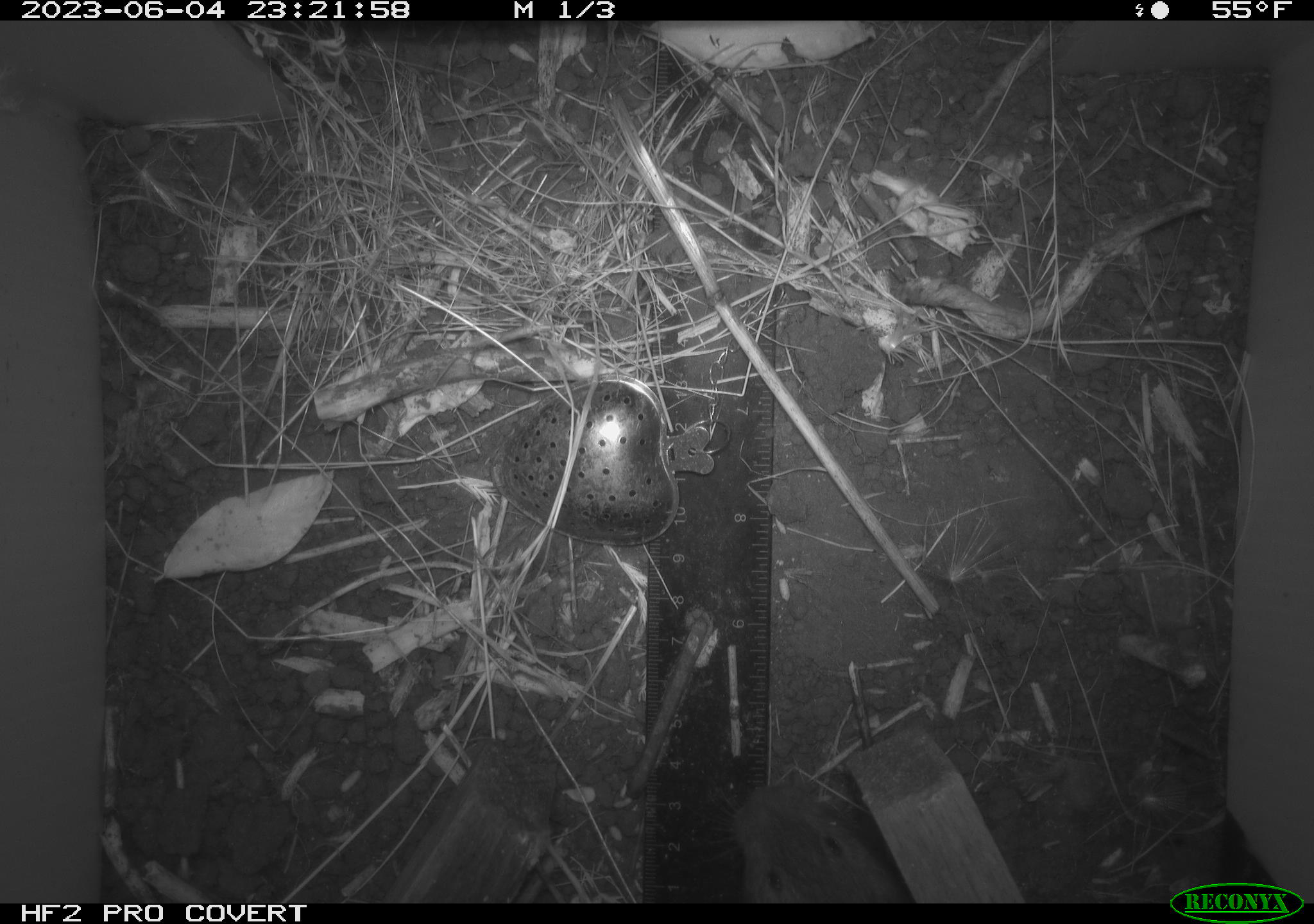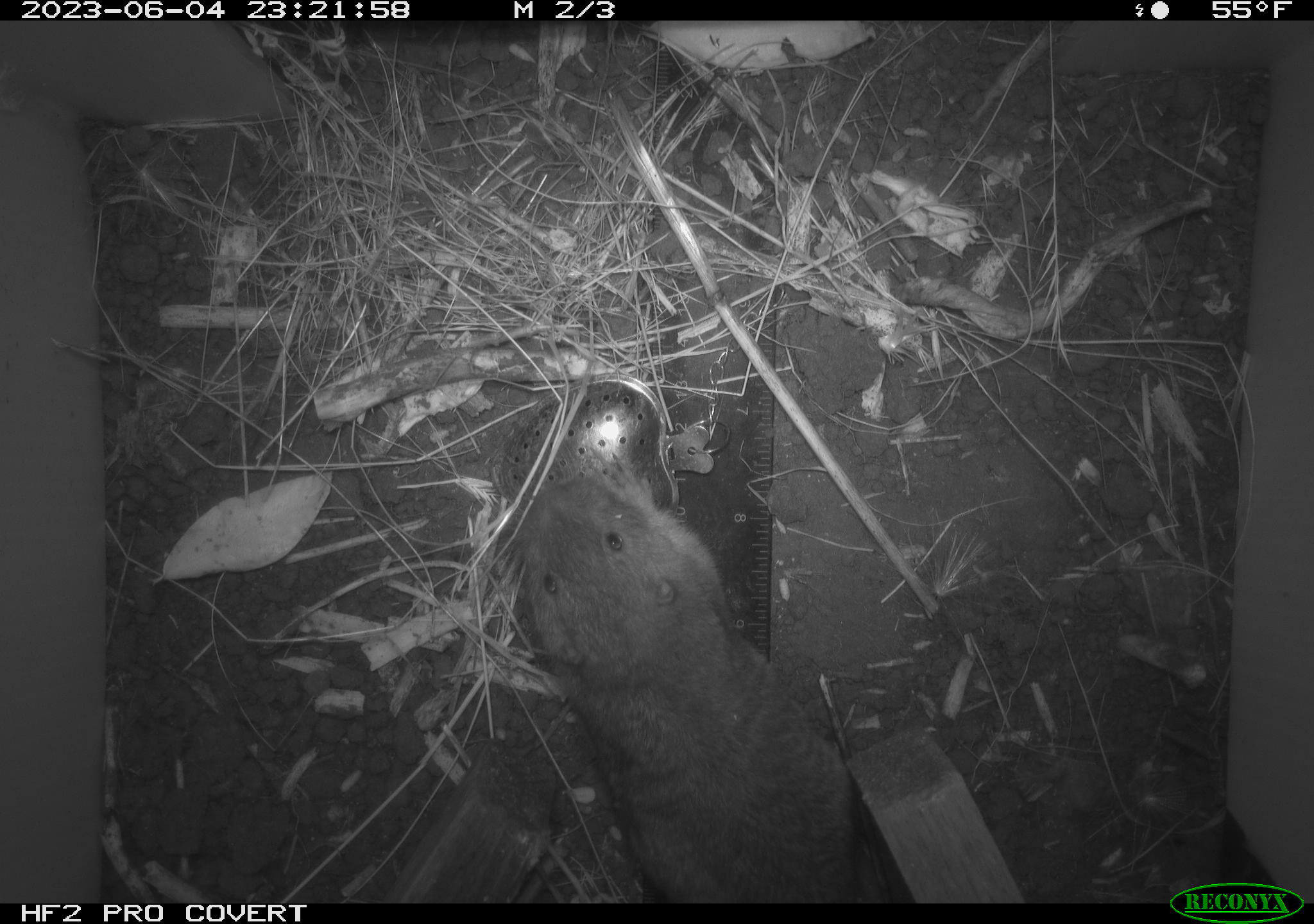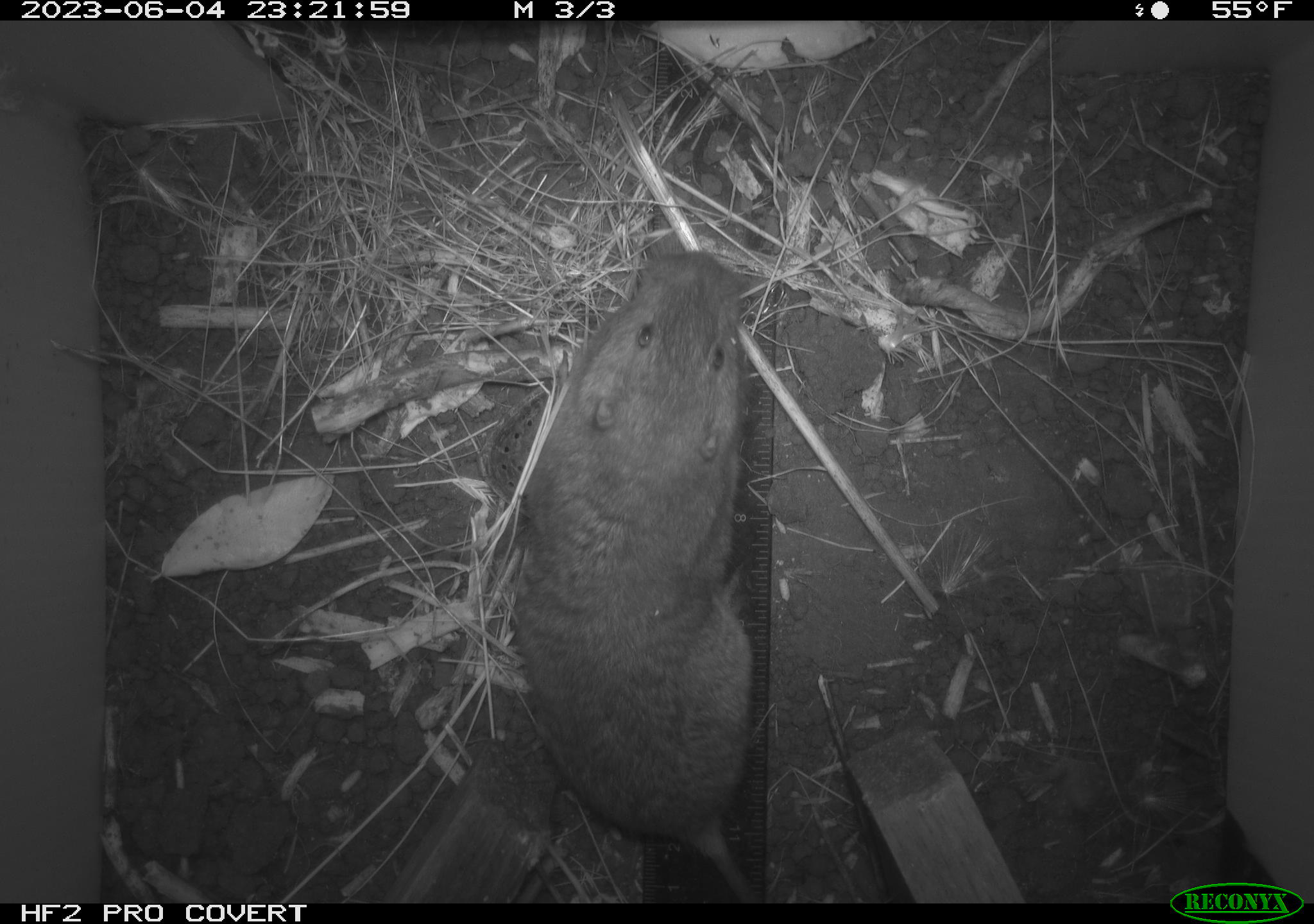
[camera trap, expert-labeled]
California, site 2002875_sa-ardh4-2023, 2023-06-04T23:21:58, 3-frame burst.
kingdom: Animalia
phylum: Chordata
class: Mammalia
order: Rodentia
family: Geomyidae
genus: Megascapheus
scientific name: Megascapheus bottae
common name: botta's pocket gopher